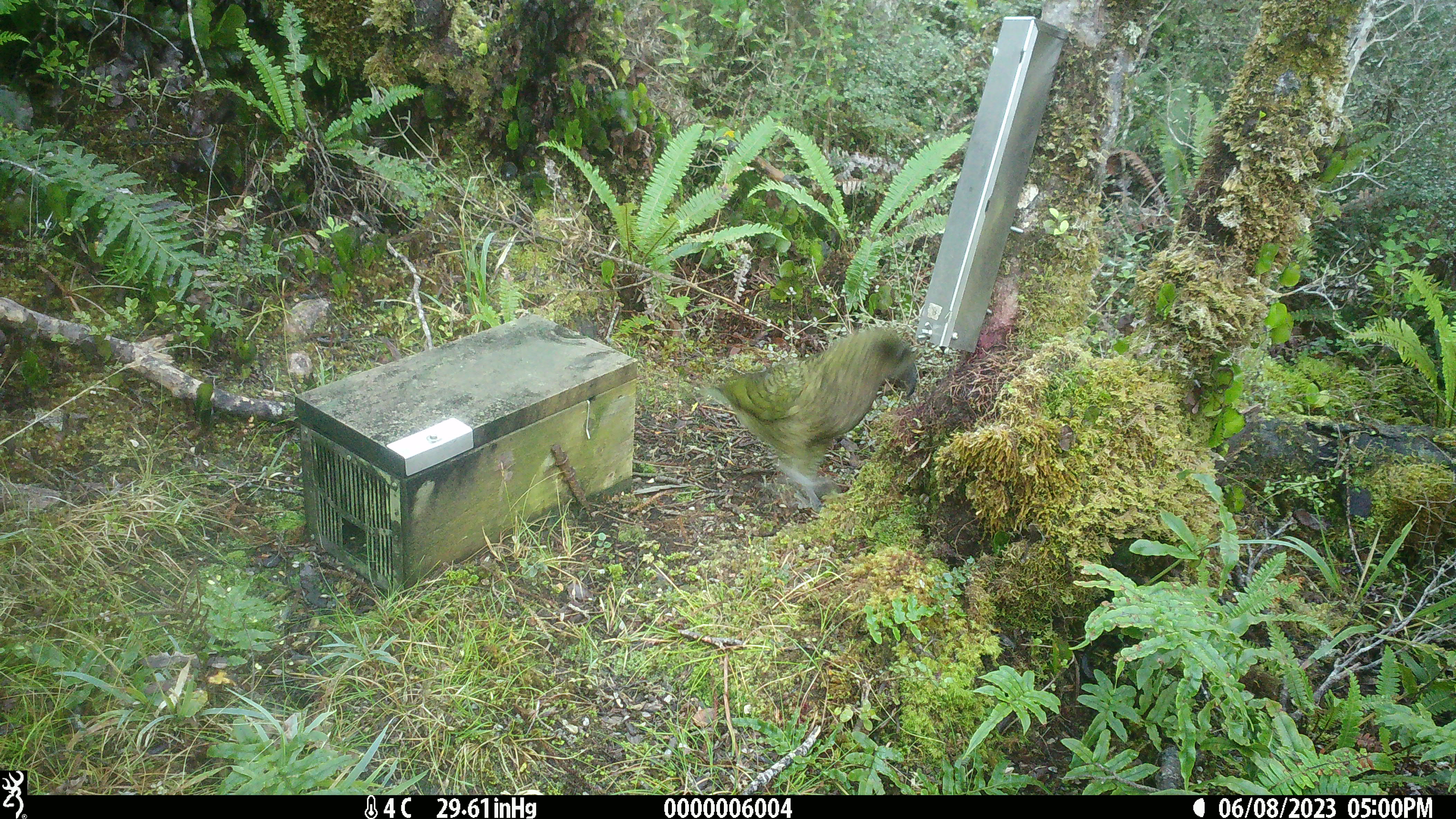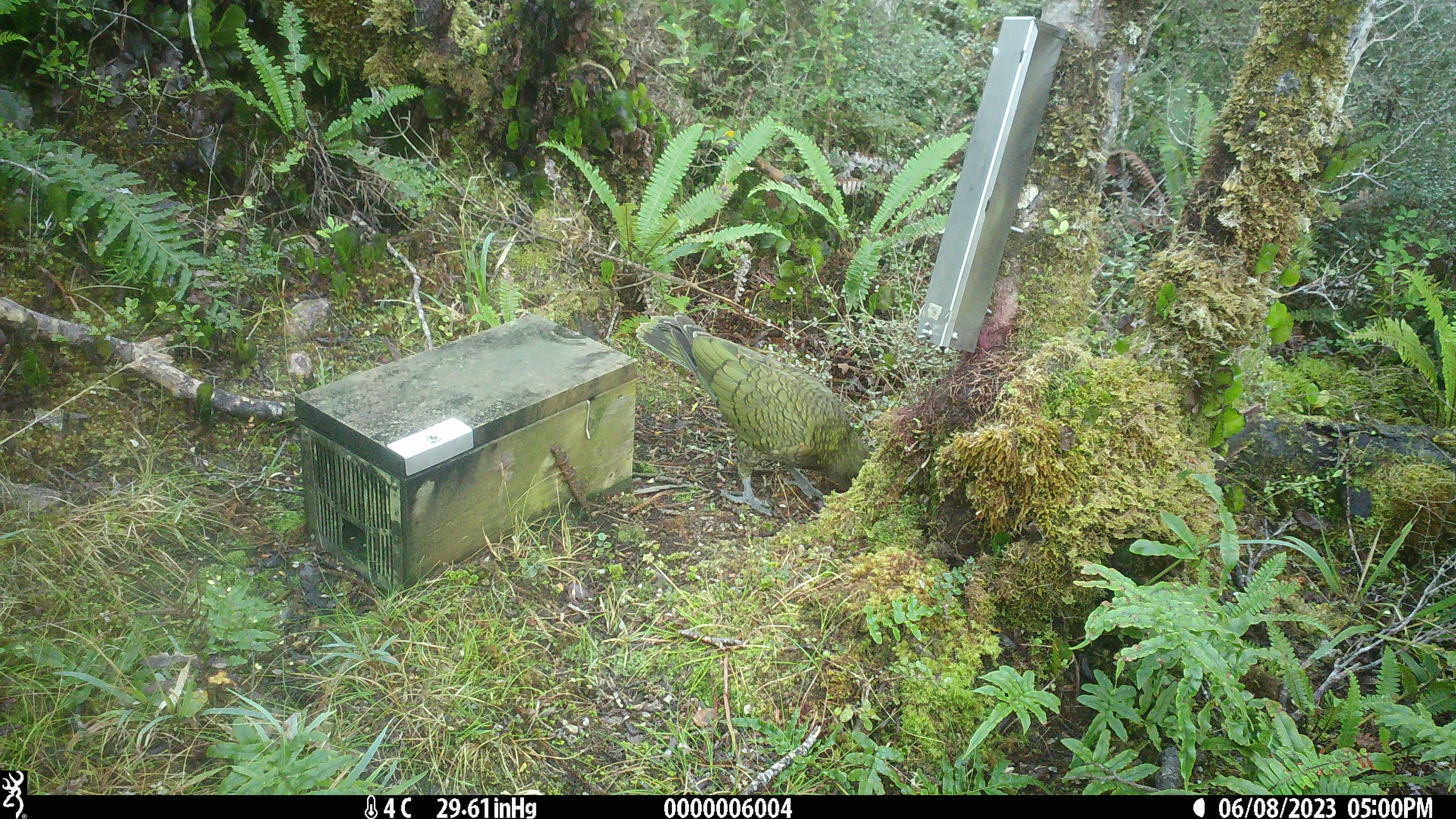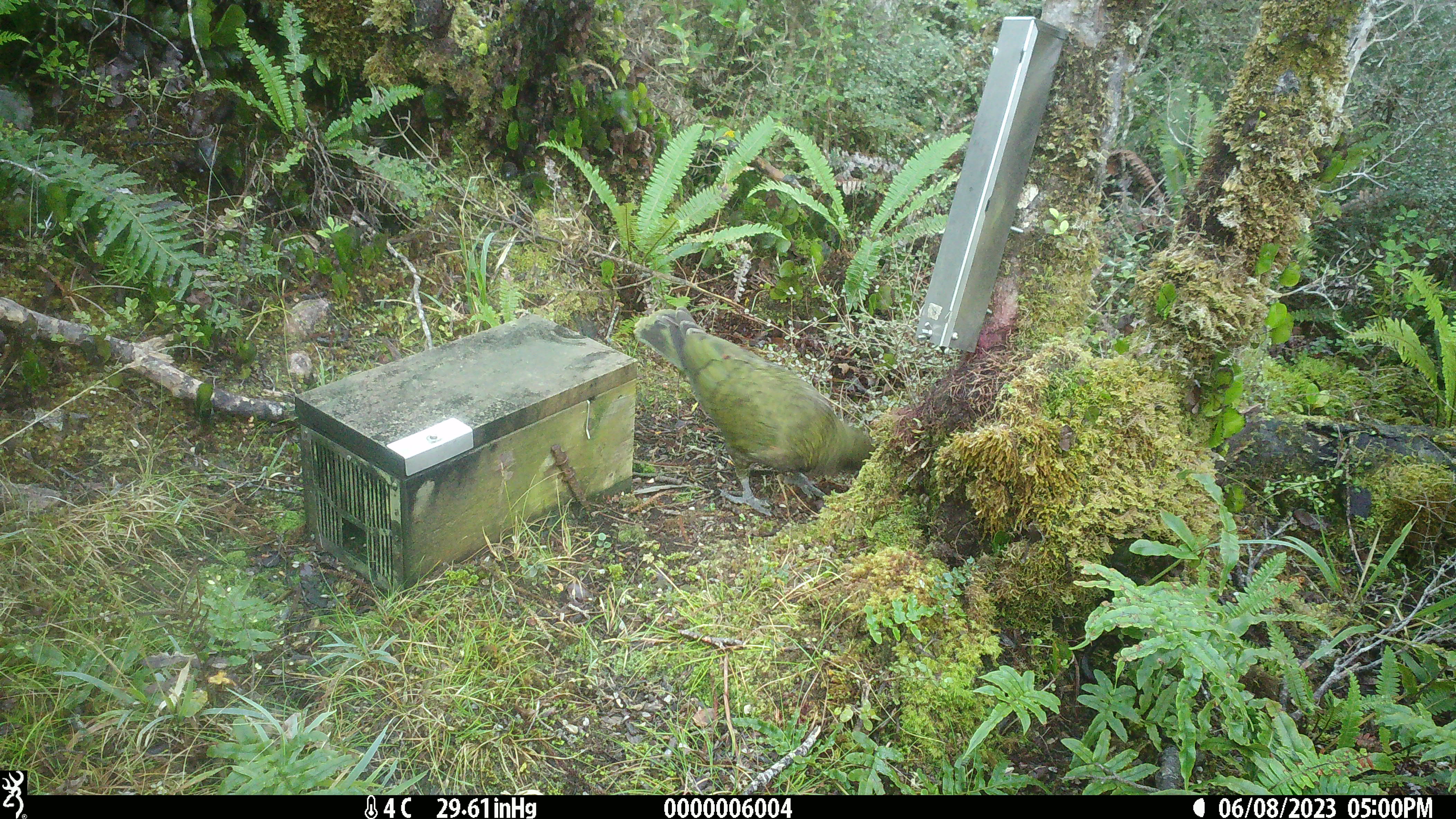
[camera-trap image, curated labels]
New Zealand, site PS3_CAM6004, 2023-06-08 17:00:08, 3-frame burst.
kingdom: Animalia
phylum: Chordata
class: Aves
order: Psittaciformes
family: Strigopidae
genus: Nestor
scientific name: Nestor notabilis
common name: kea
Kea (Nestor notabilis).